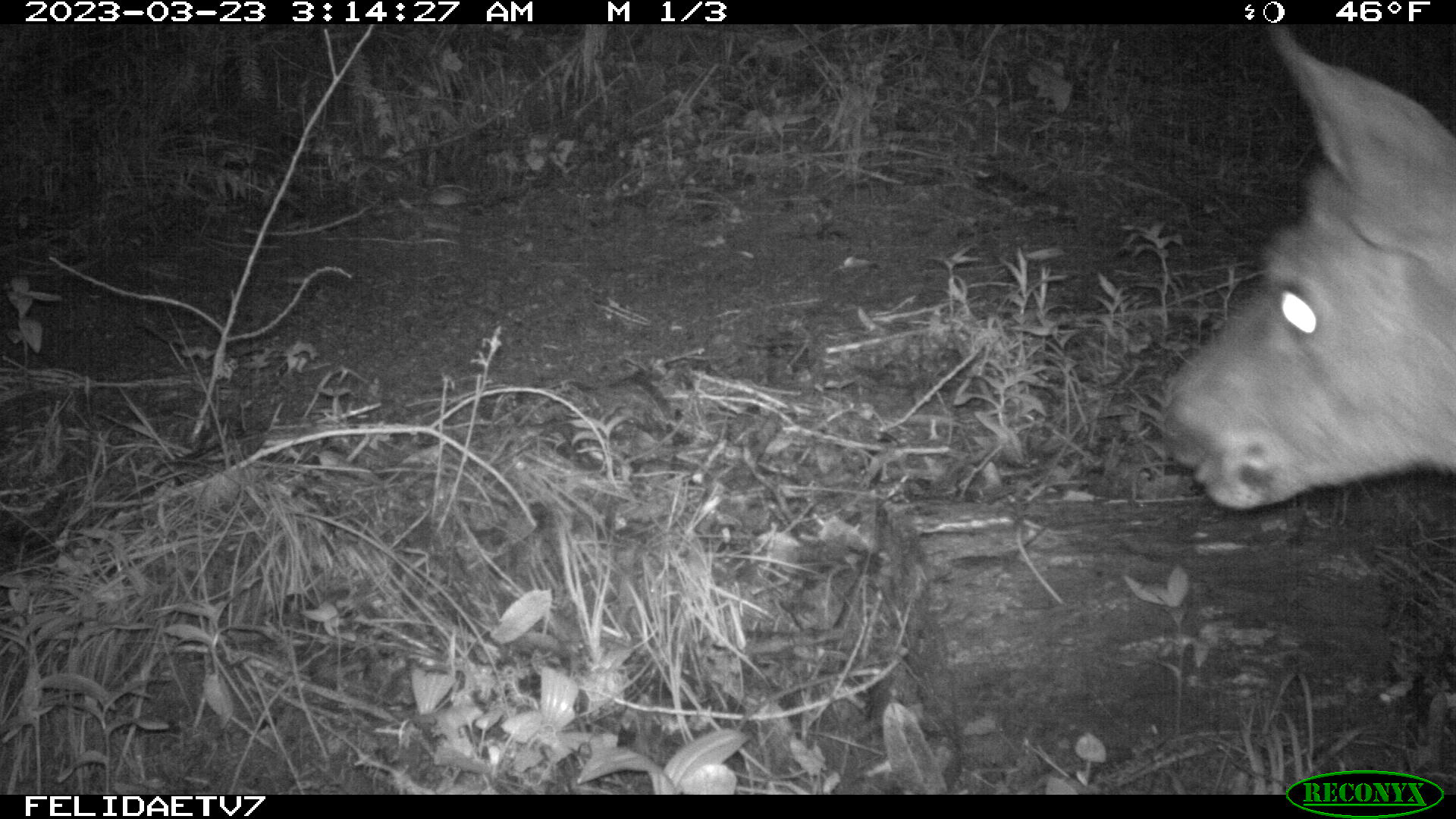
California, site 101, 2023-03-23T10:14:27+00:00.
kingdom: Animalia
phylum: Chordata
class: Mammalia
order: Artiodactyla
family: Cervidae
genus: Odocoileus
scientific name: Odocoileus hemionus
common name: mule deer